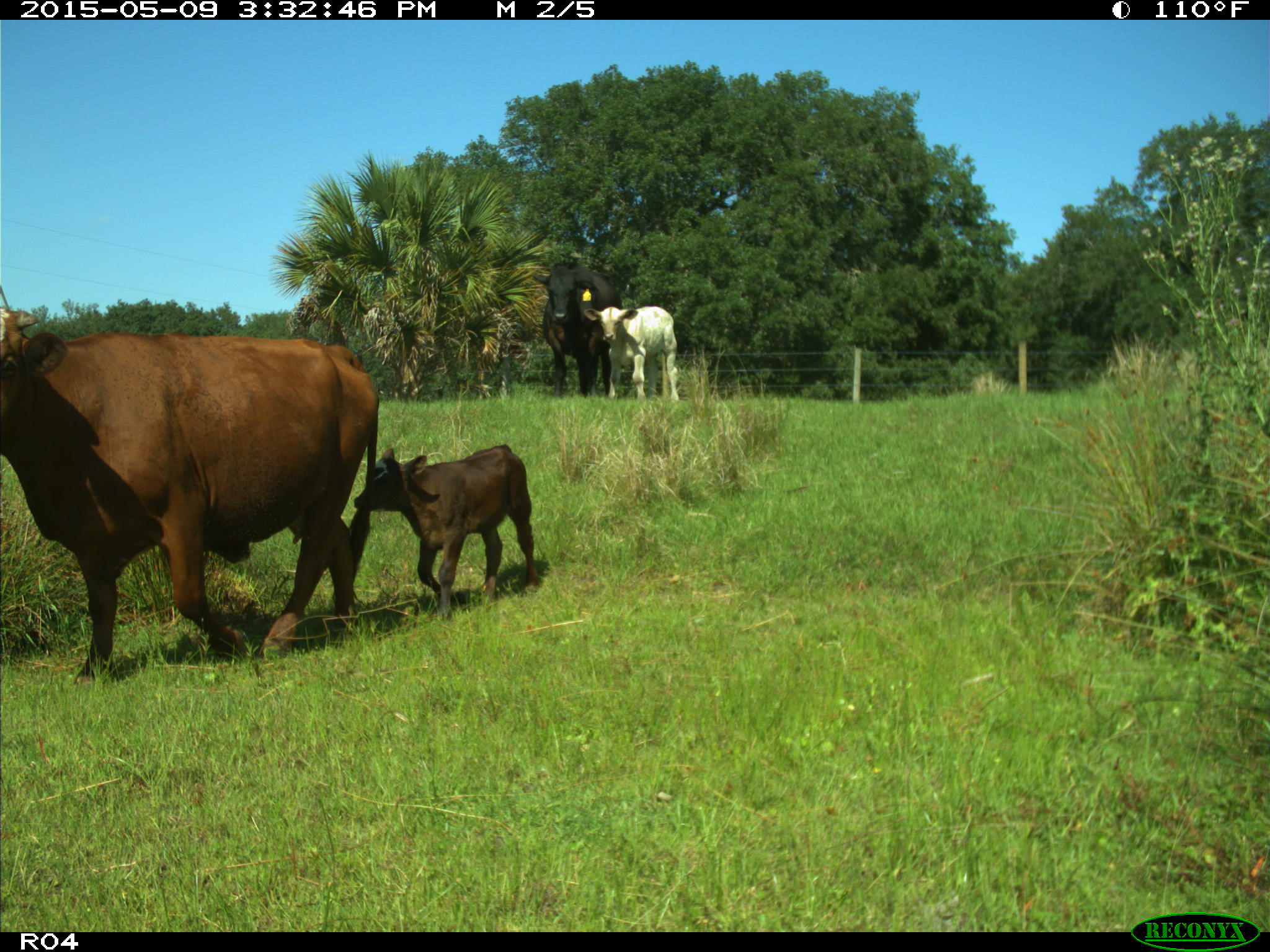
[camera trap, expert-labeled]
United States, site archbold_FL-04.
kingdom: Animalia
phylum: Chordata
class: Mammalia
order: Artiodactyla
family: Bovidae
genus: Bos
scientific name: Bos taurus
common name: domestic cow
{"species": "Bos taurus (domestic cow)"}